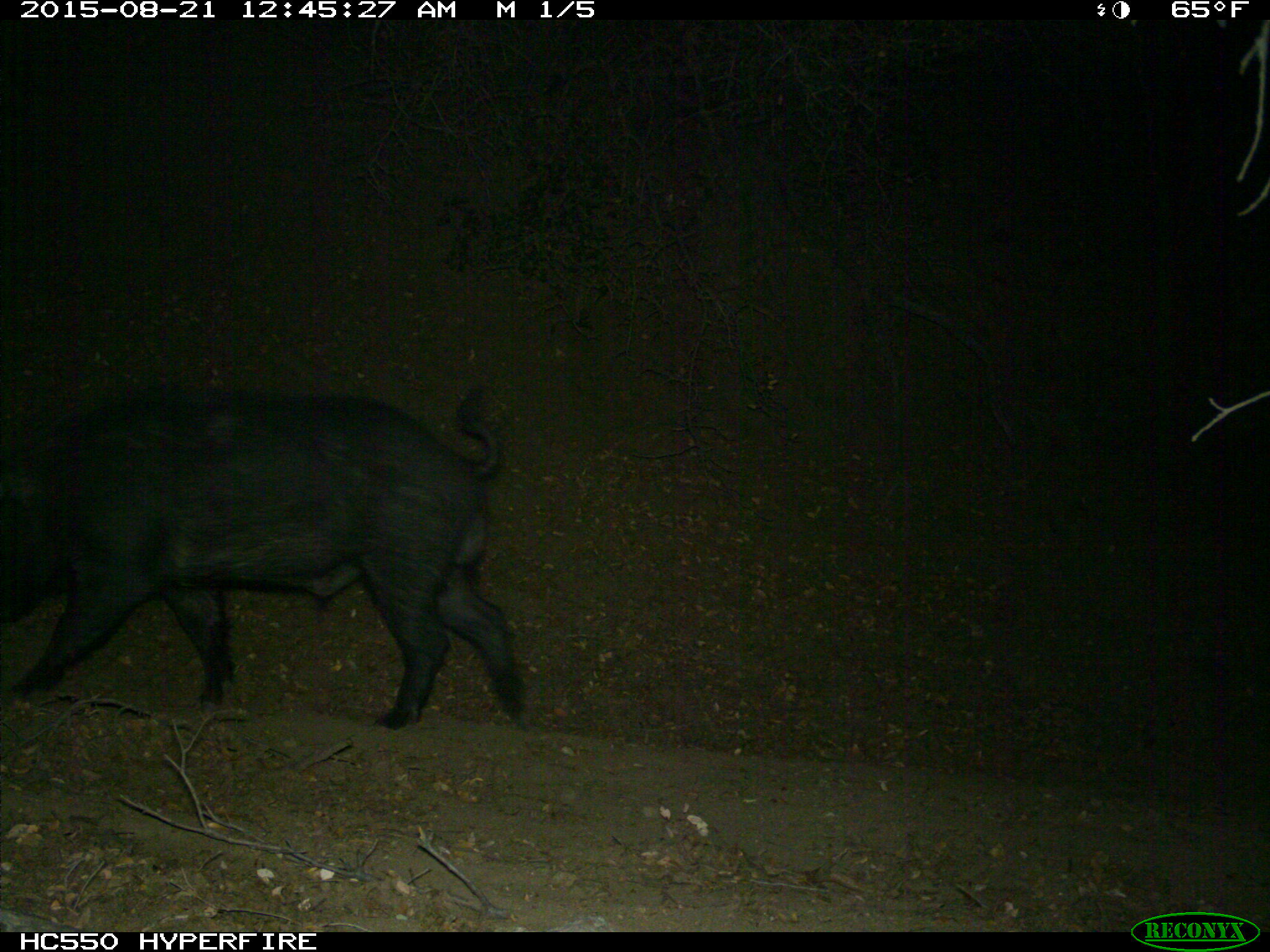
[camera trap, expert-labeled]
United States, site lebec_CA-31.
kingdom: Animalia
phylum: Chordata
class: Mammalia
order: Artiodactyla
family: Suidae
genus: Sus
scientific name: Sus scrofa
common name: wild boar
Sus scrofa (wild boar).